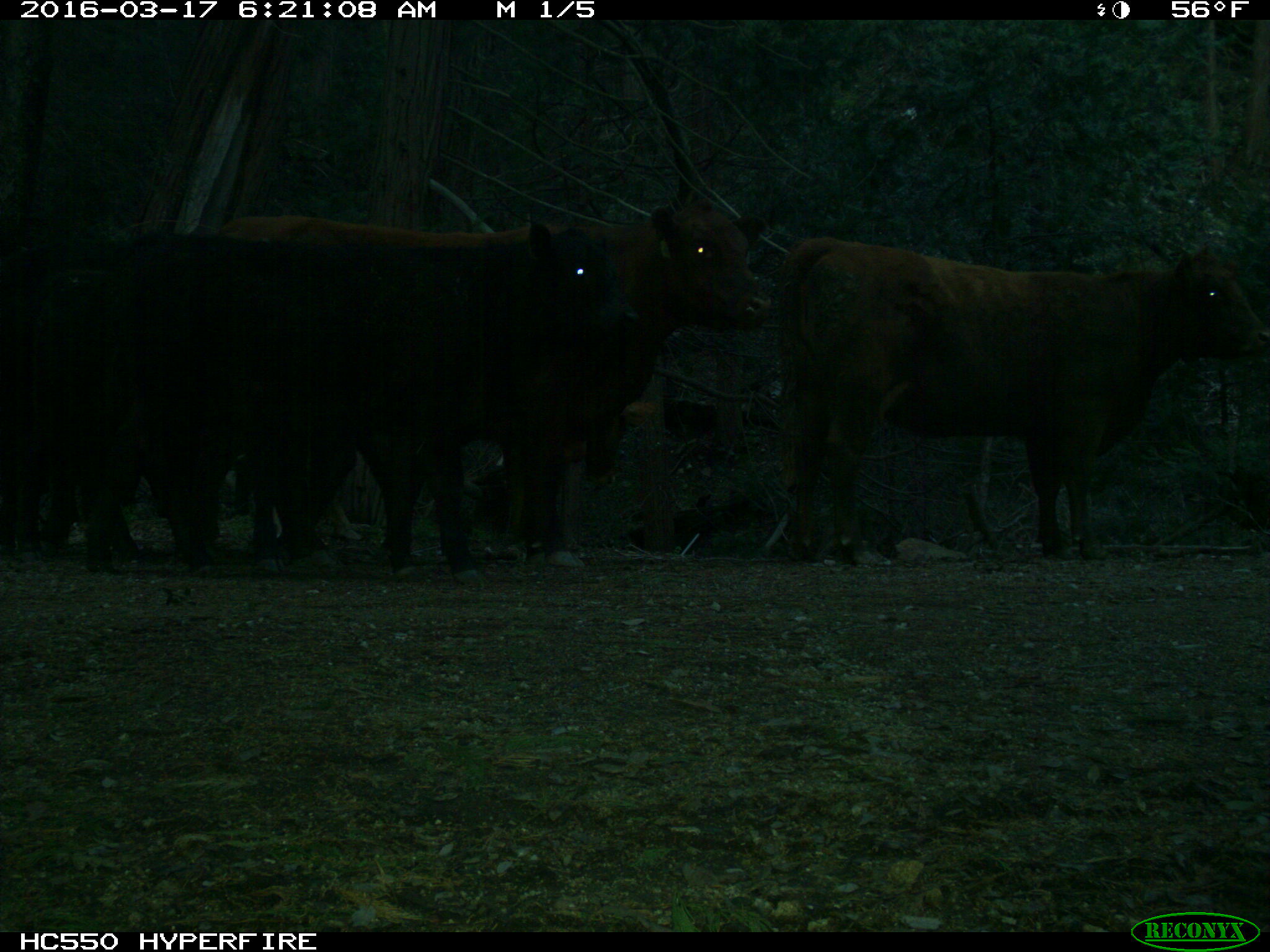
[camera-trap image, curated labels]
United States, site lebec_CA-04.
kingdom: Animalia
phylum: Chordata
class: Mammalia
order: Artiodactyla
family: Bovidae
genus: Bos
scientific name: Bos taurus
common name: domestic cow